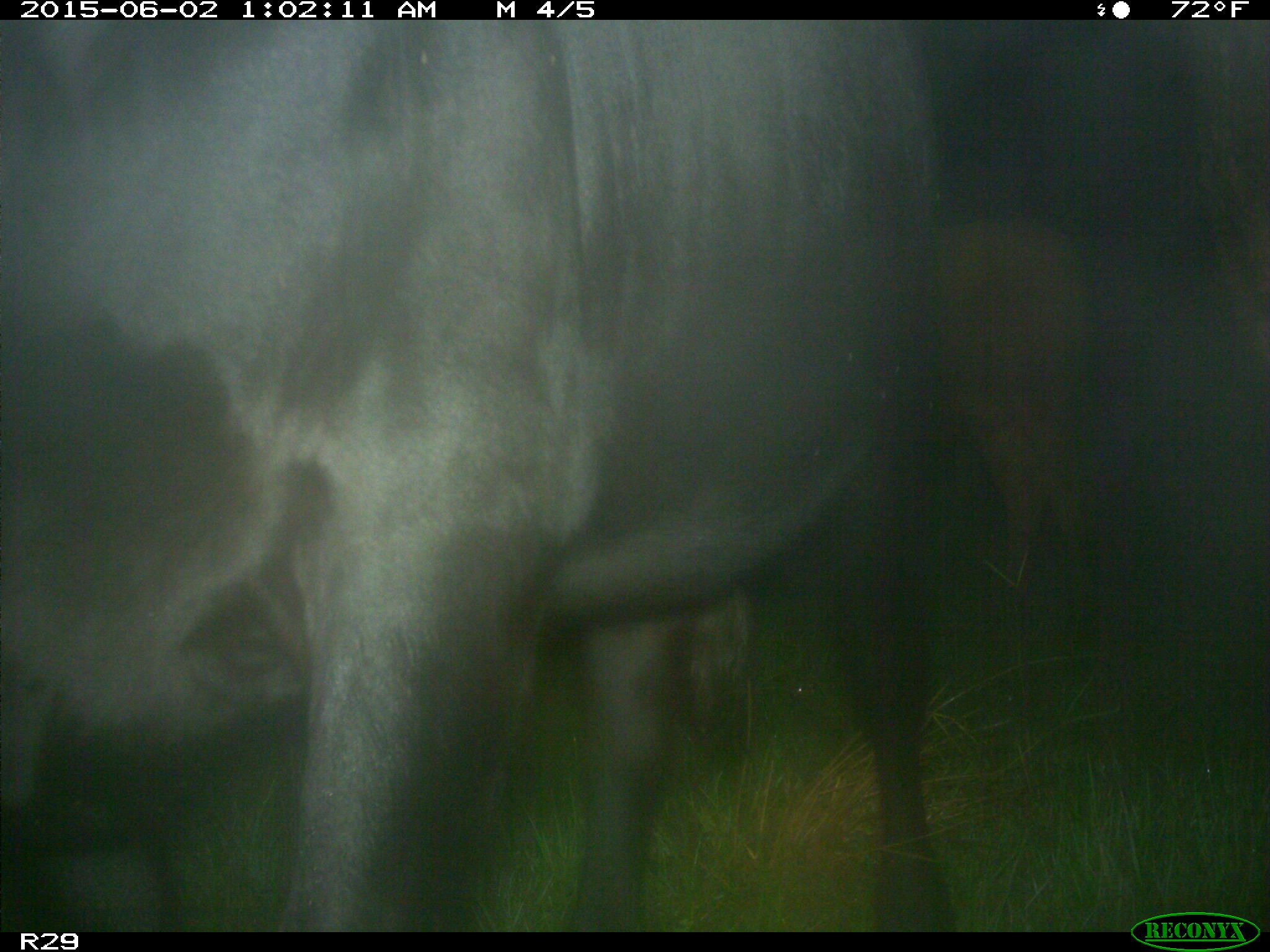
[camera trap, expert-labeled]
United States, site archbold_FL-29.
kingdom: Animalia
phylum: Chordata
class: Mammalia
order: Artiodactyla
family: Bovidae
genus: Bos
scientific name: Bos taurus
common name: domestic cow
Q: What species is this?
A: Bos taurus (domestic cow).